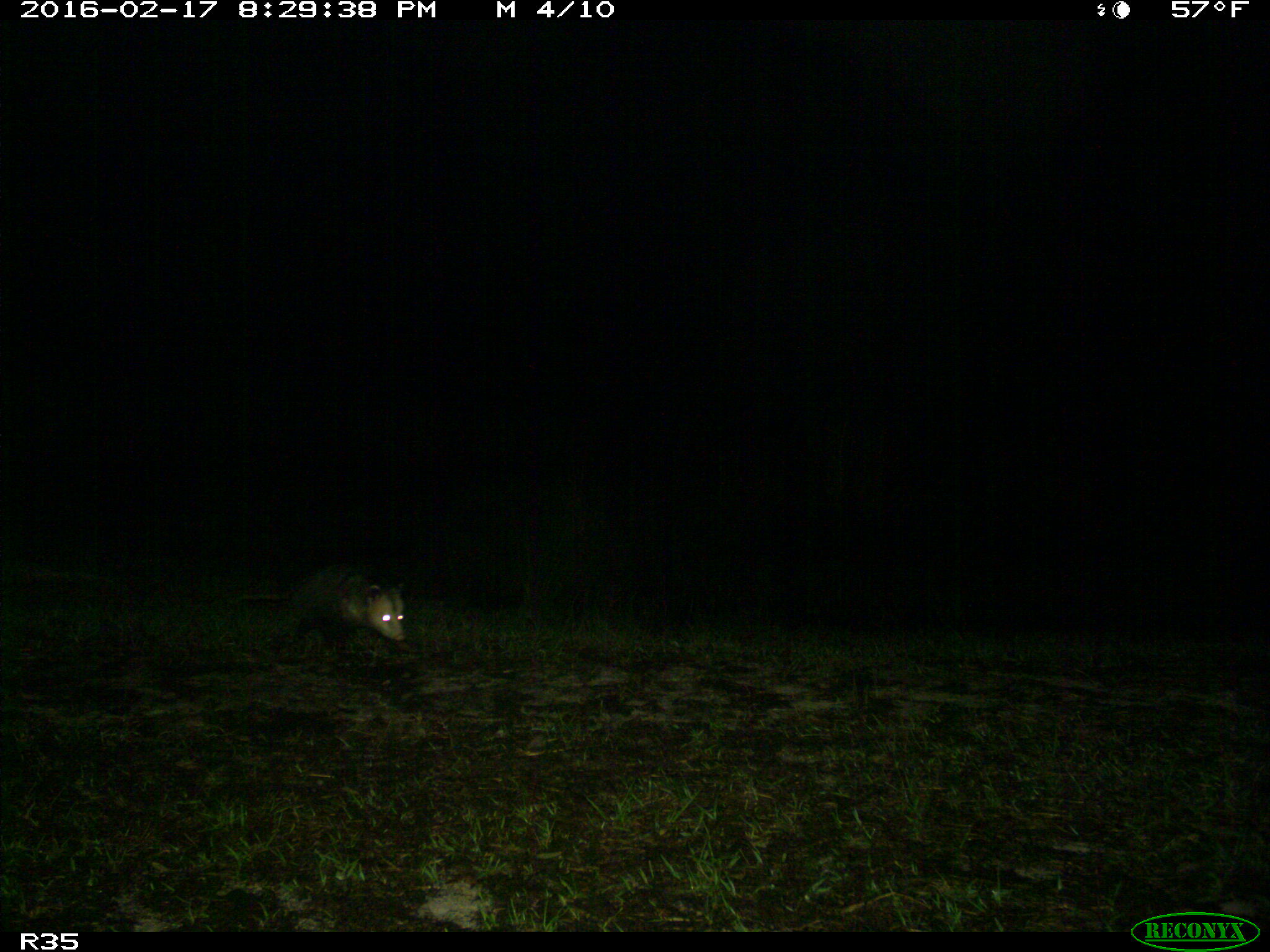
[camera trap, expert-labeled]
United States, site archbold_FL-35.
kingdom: Animalia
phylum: Chordata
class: Mammalia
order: Didelphimorphia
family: Didelphidae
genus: Didelphis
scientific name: Didelphis virginiana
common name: virginia opossum